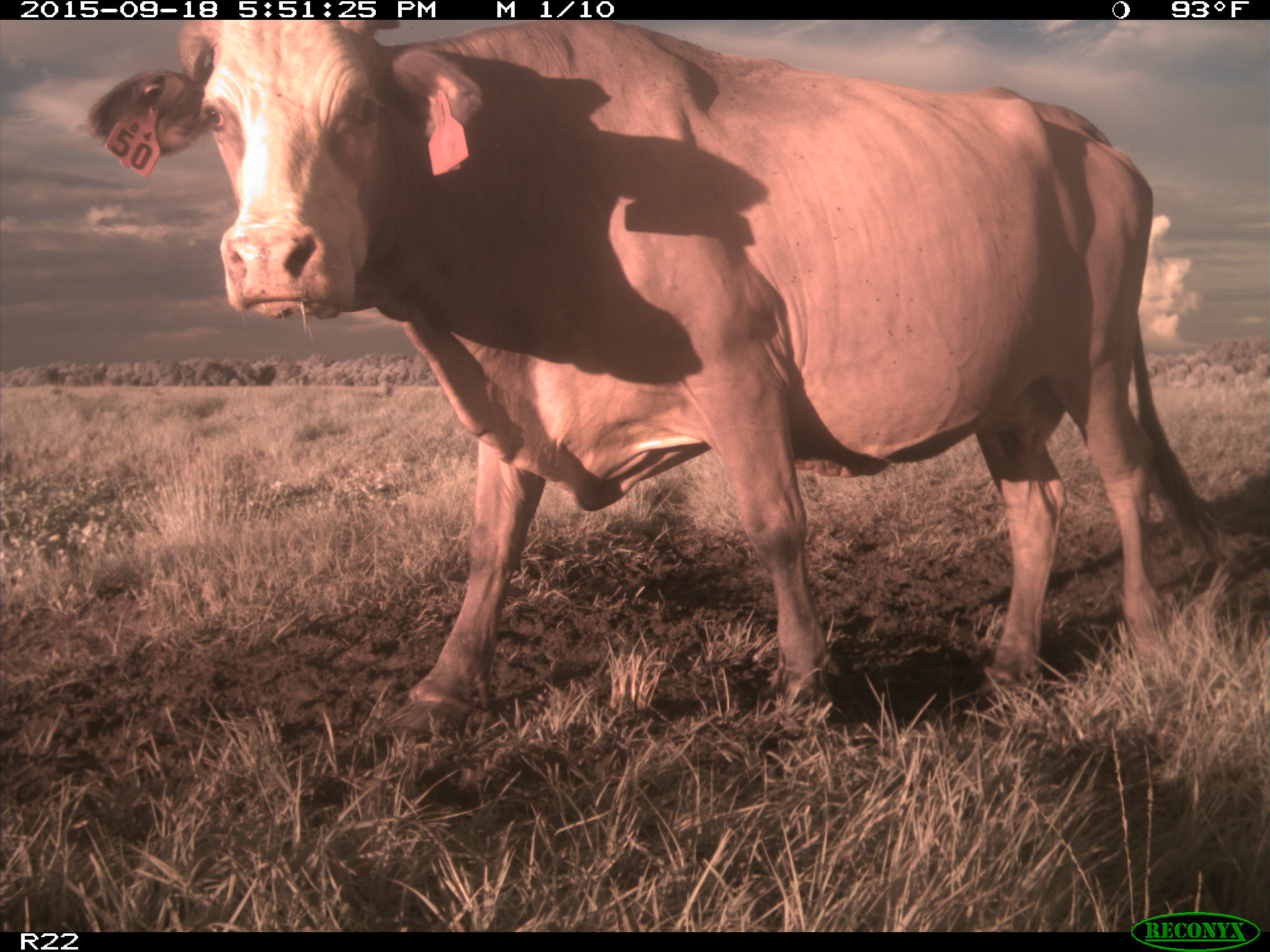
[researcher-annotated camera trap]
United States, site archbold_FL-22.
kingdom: Animalia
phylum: Chordata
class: Mammalia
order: Artiodactyla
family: Bovidae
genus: Bos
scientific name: Bos taurus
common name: domestic cow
Bos taurus (domestic cow).